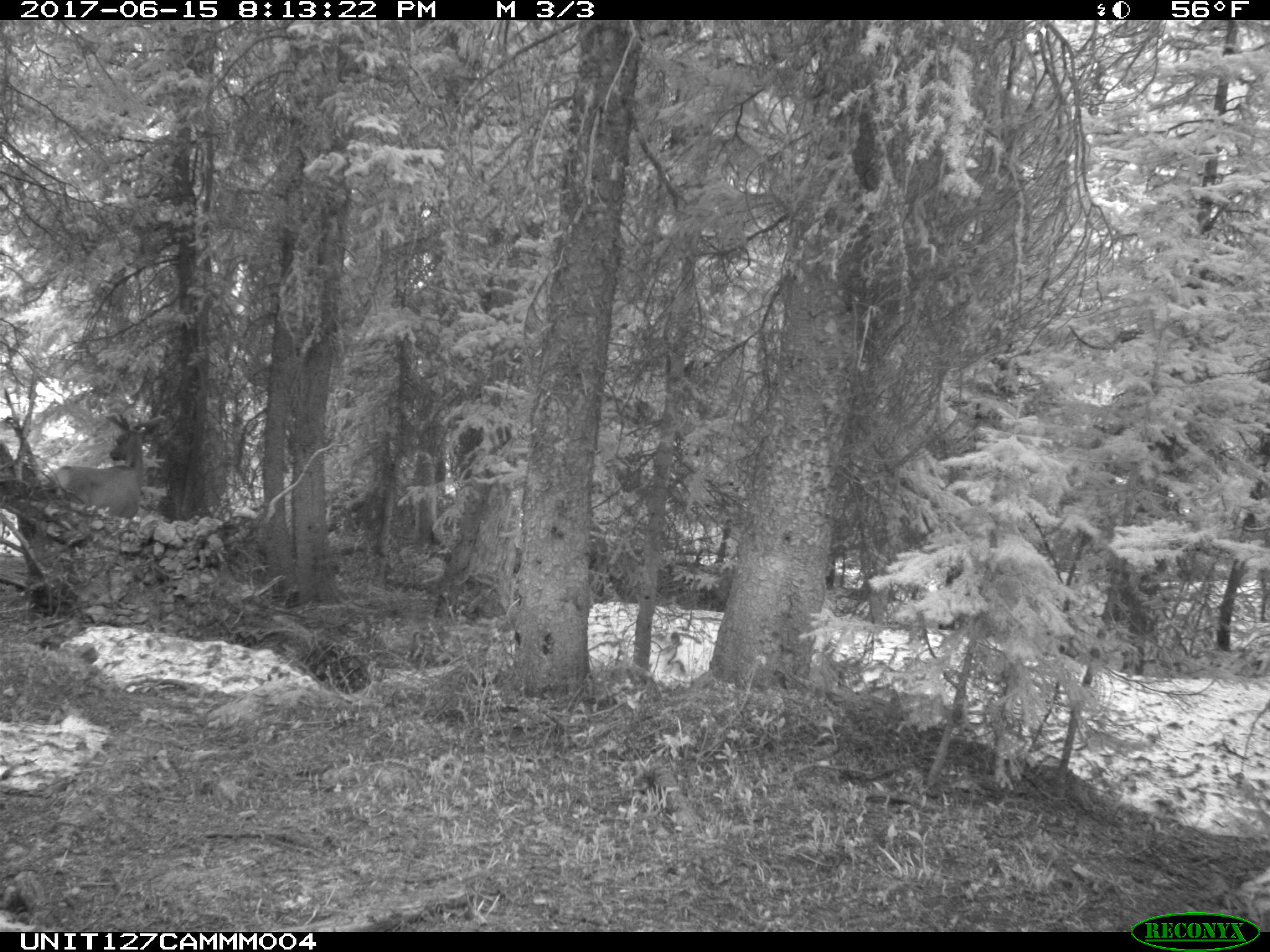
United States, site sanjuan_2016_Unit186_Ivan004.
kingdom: Animalia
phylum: Chordata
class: Mammalia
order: Artiodactyla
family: Cervidae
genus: Cervus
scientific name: Cervus elaphus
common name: red deer